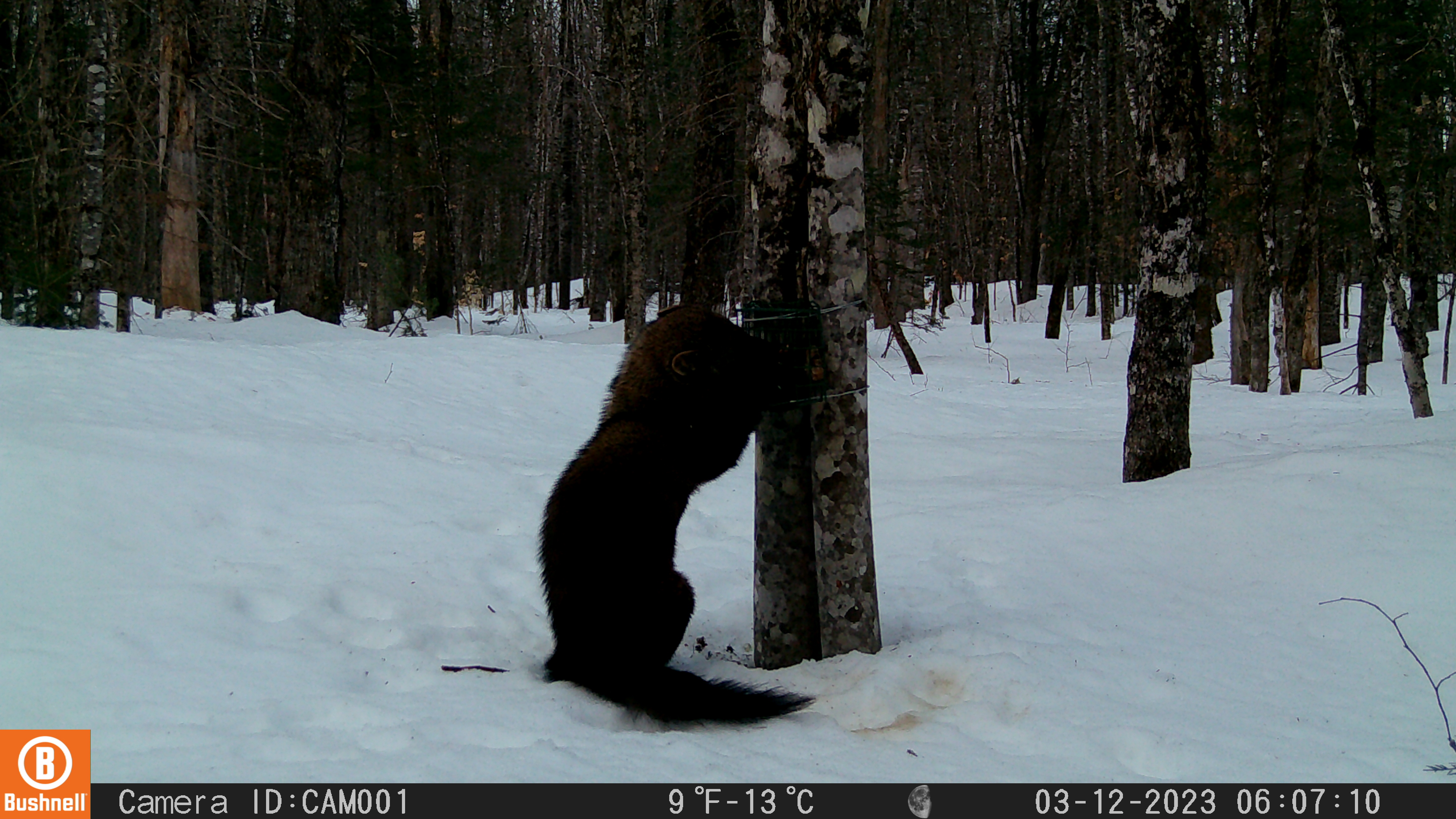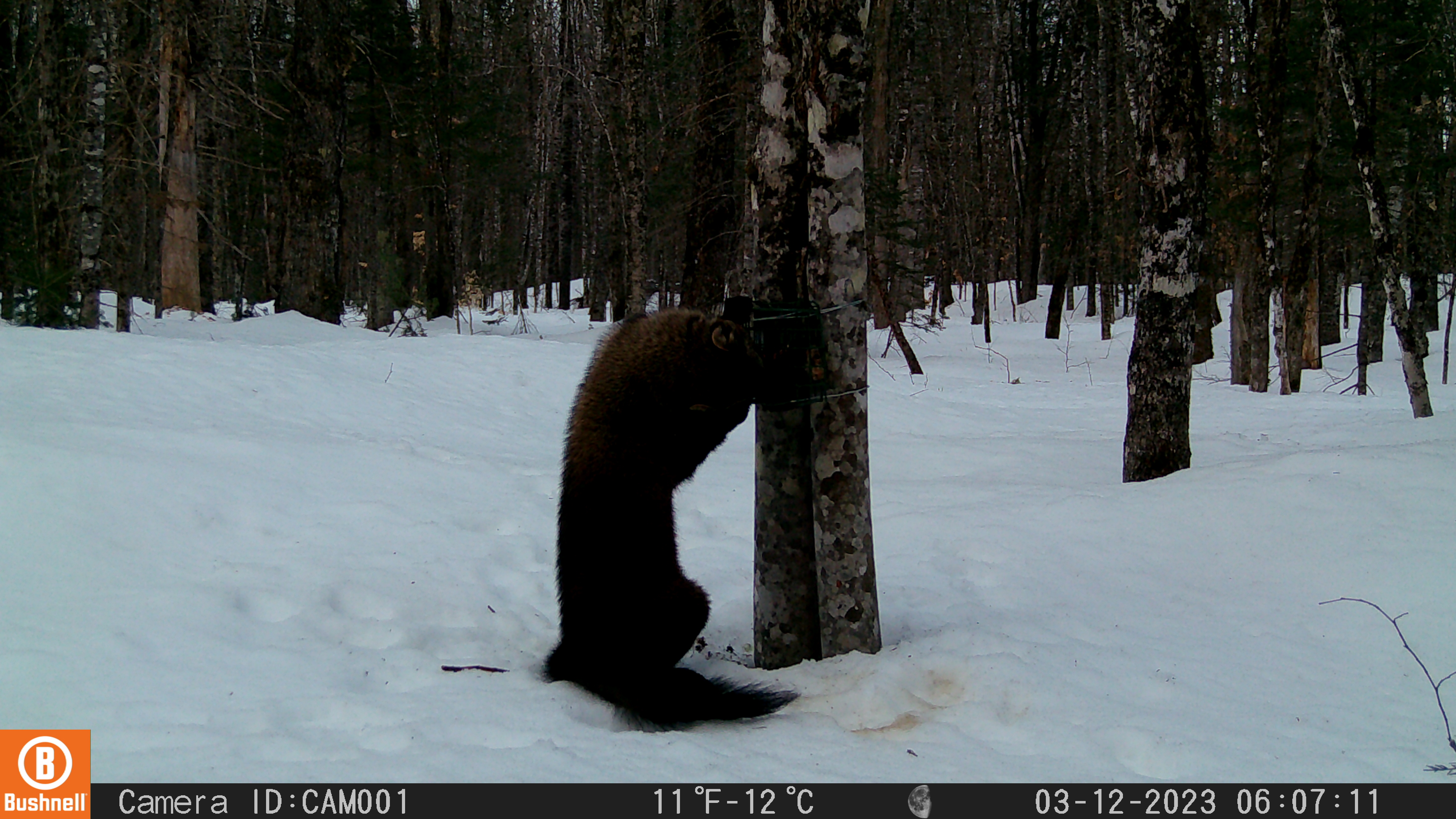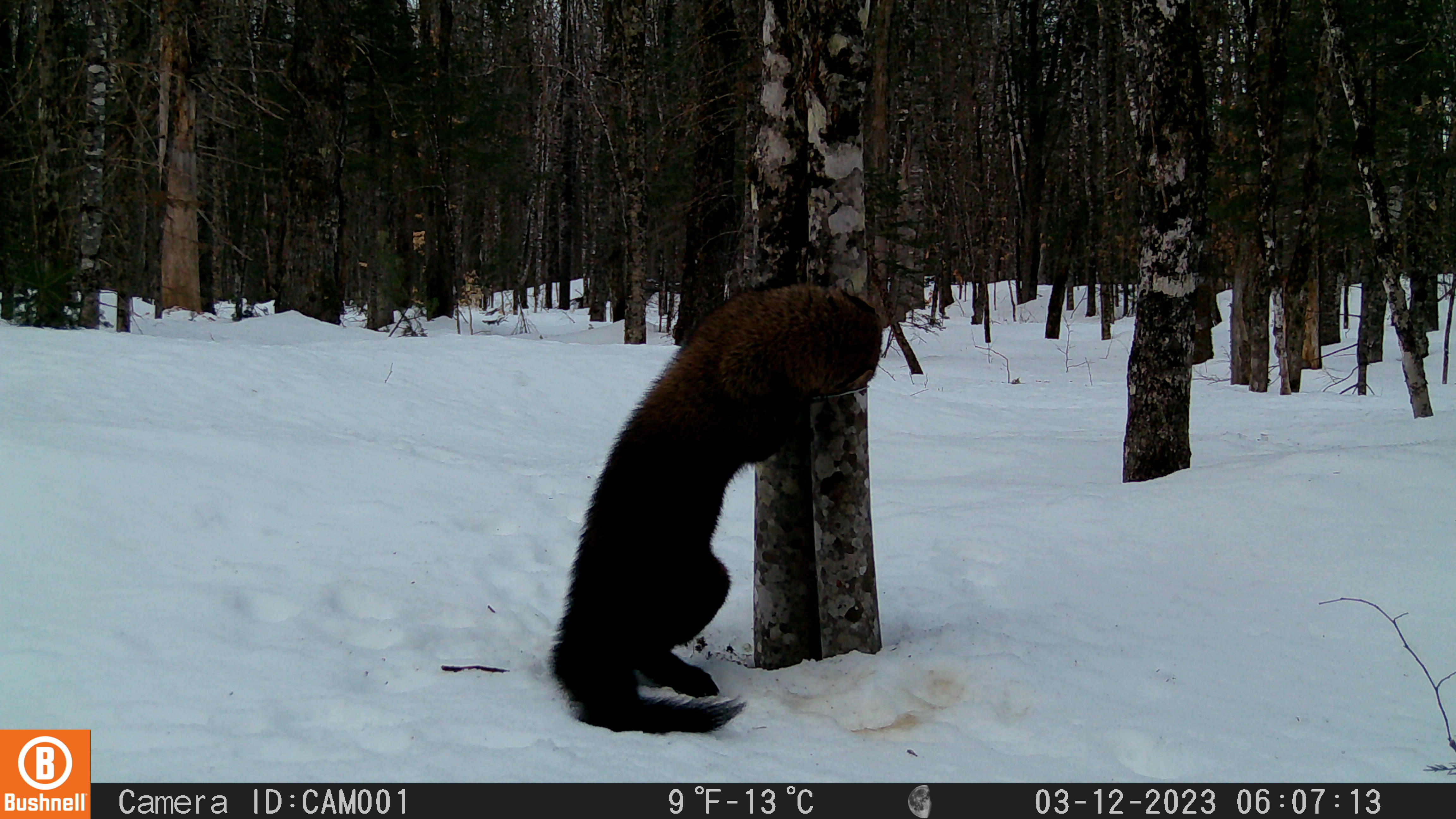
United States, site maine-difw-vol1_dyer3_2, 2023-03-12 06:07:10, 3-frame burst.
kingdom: Animalia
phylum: Chordata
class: Mammalia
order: Carnivora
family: Mustelidae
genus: Pekania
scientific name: Pekania pennanti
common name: fisher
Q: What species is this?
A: Fisher (Pekania pennanti).